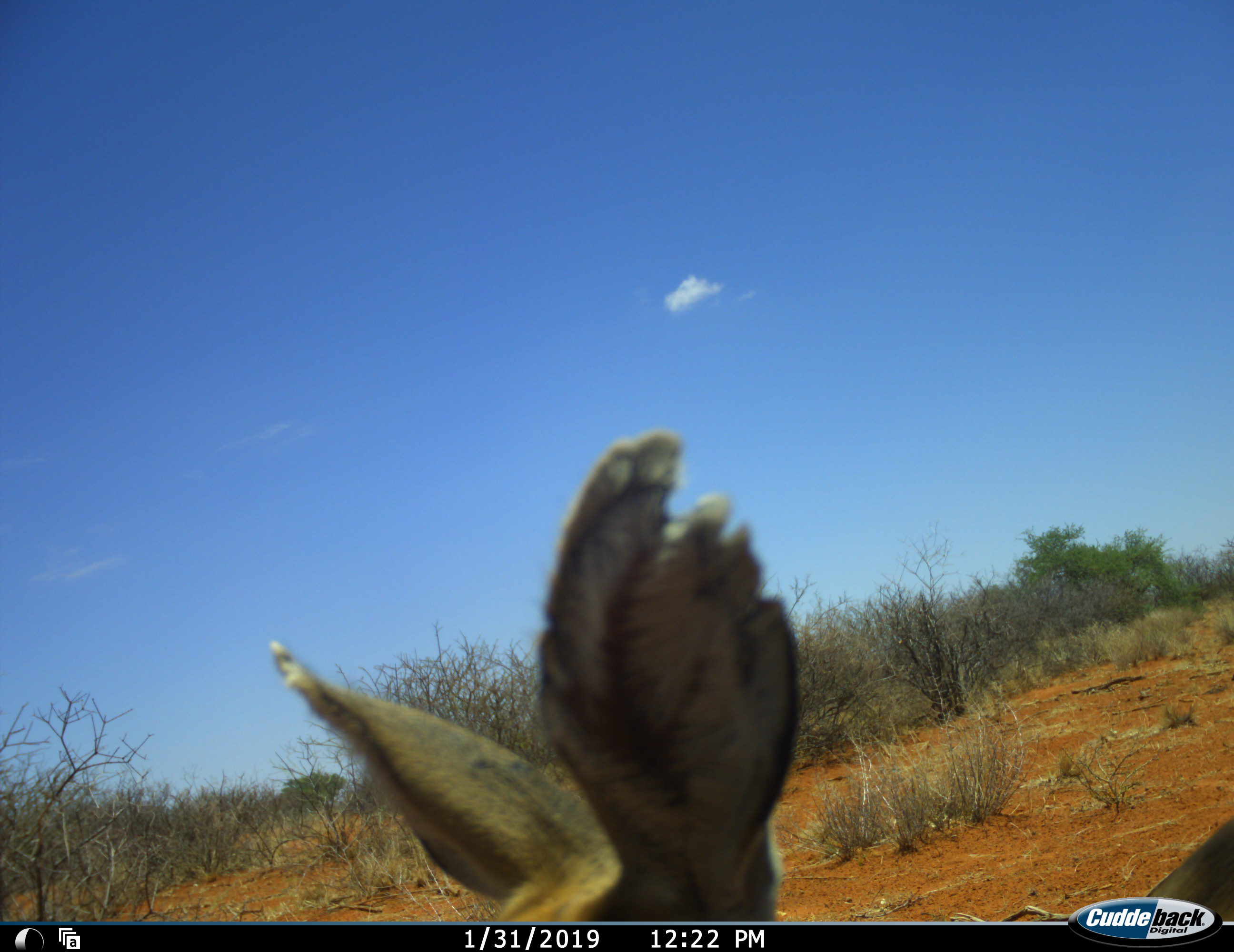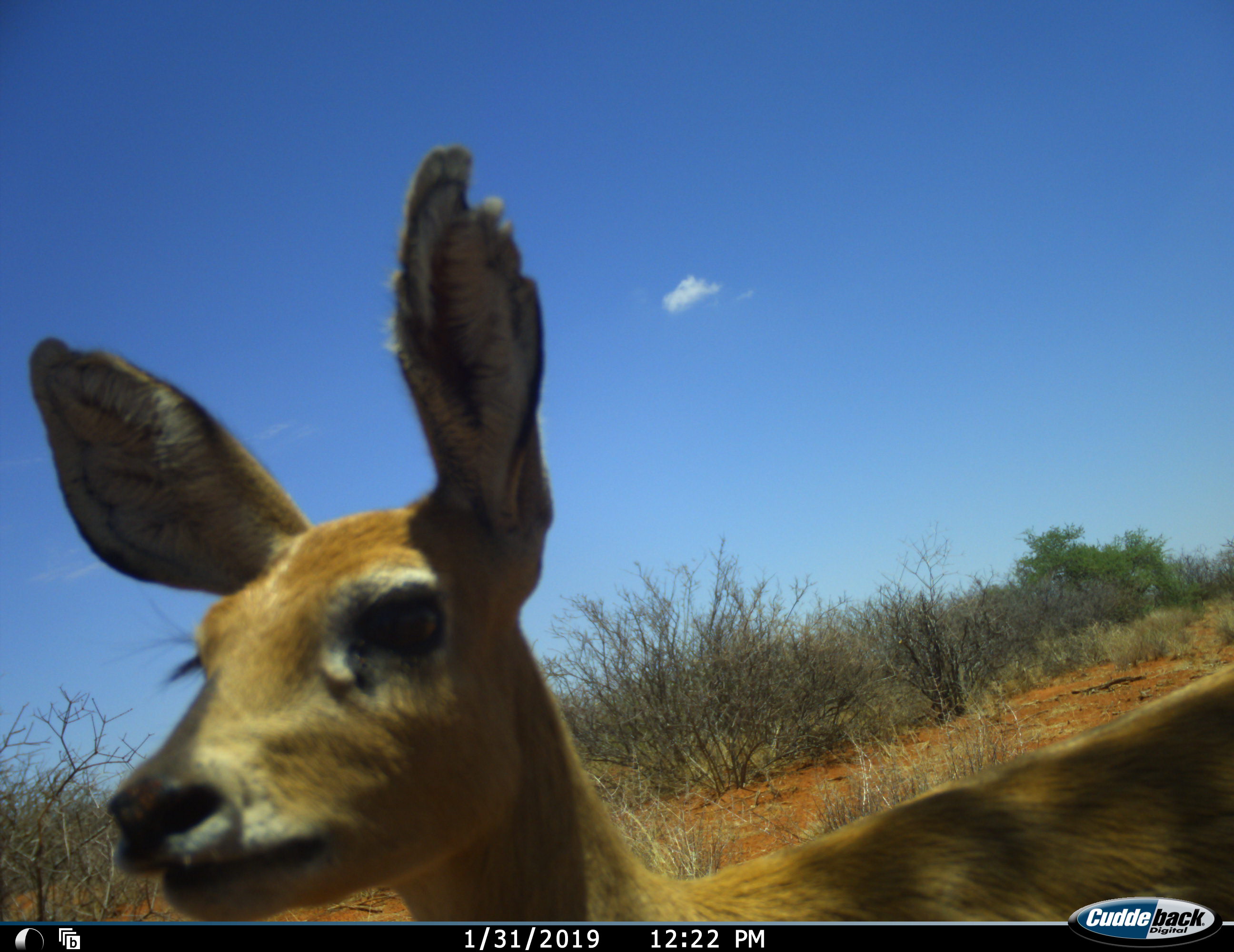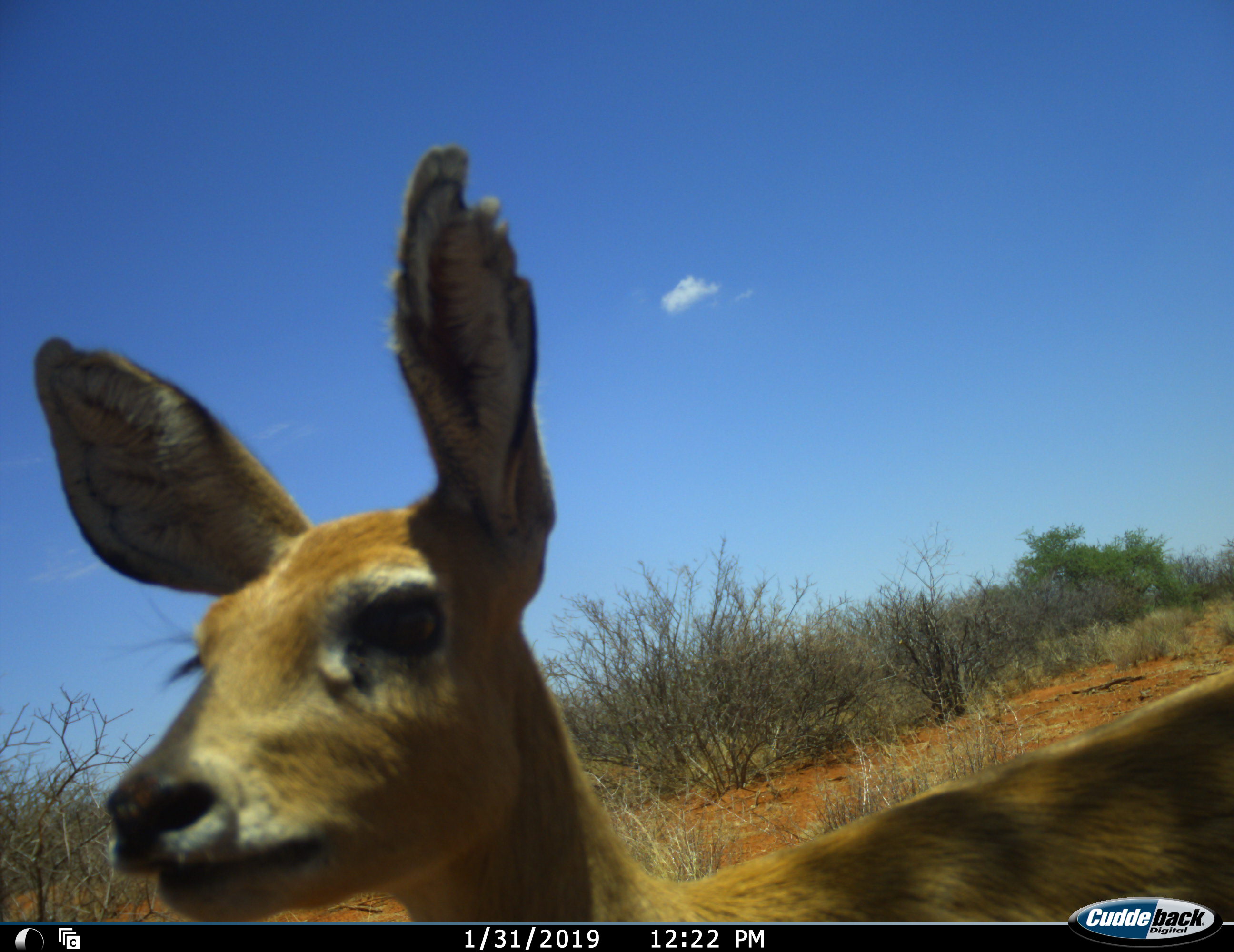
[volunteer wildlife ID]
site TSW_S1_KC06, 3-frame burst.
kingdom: Animalia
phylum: Chordata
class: Mammalia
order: Artiodactyla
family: Bovidae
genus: Raphicerus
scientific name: Raphicerus campestris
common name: steenbok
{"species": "steenbok (Raphicerus campestris)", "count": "1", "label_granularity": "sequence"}